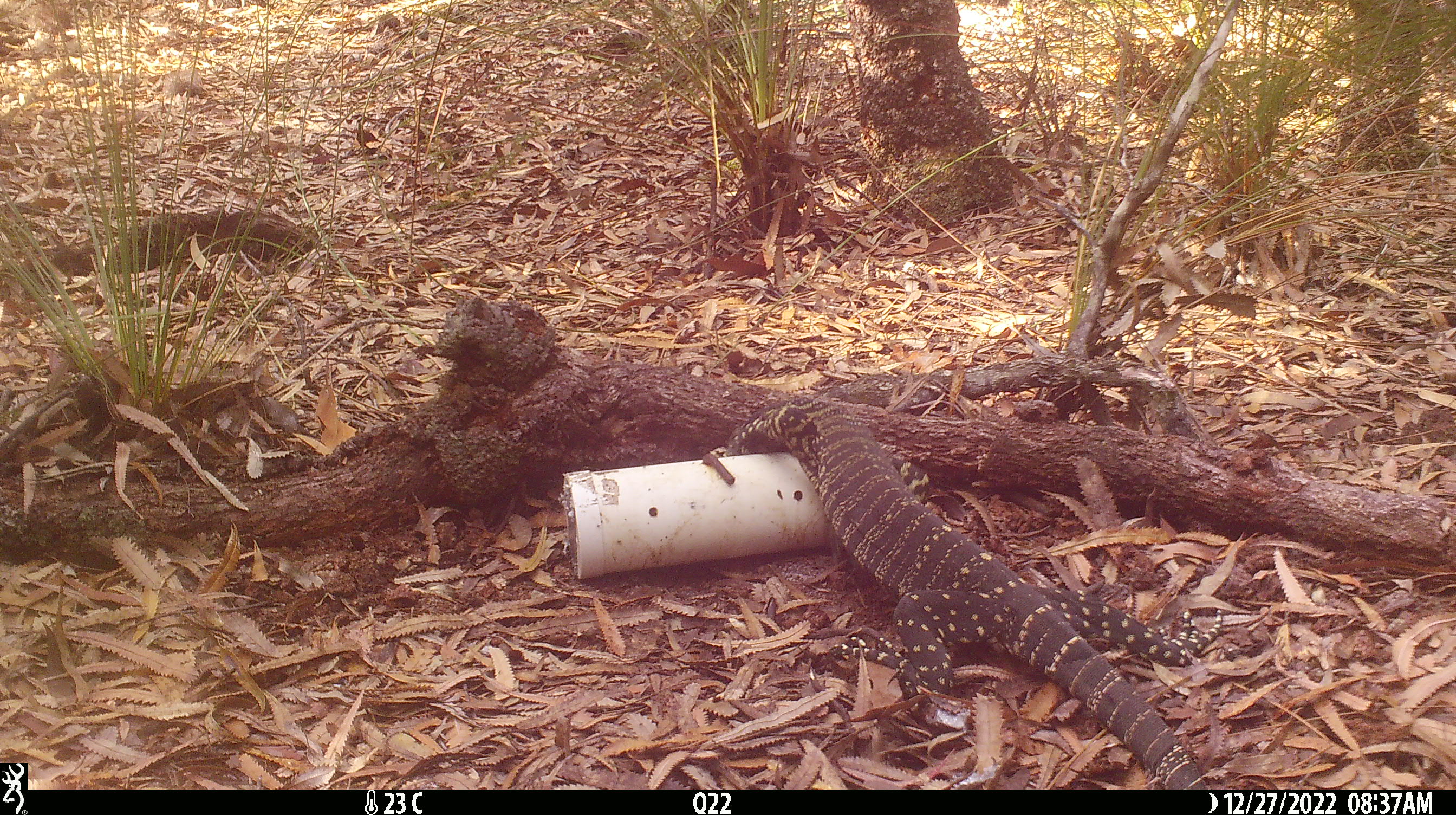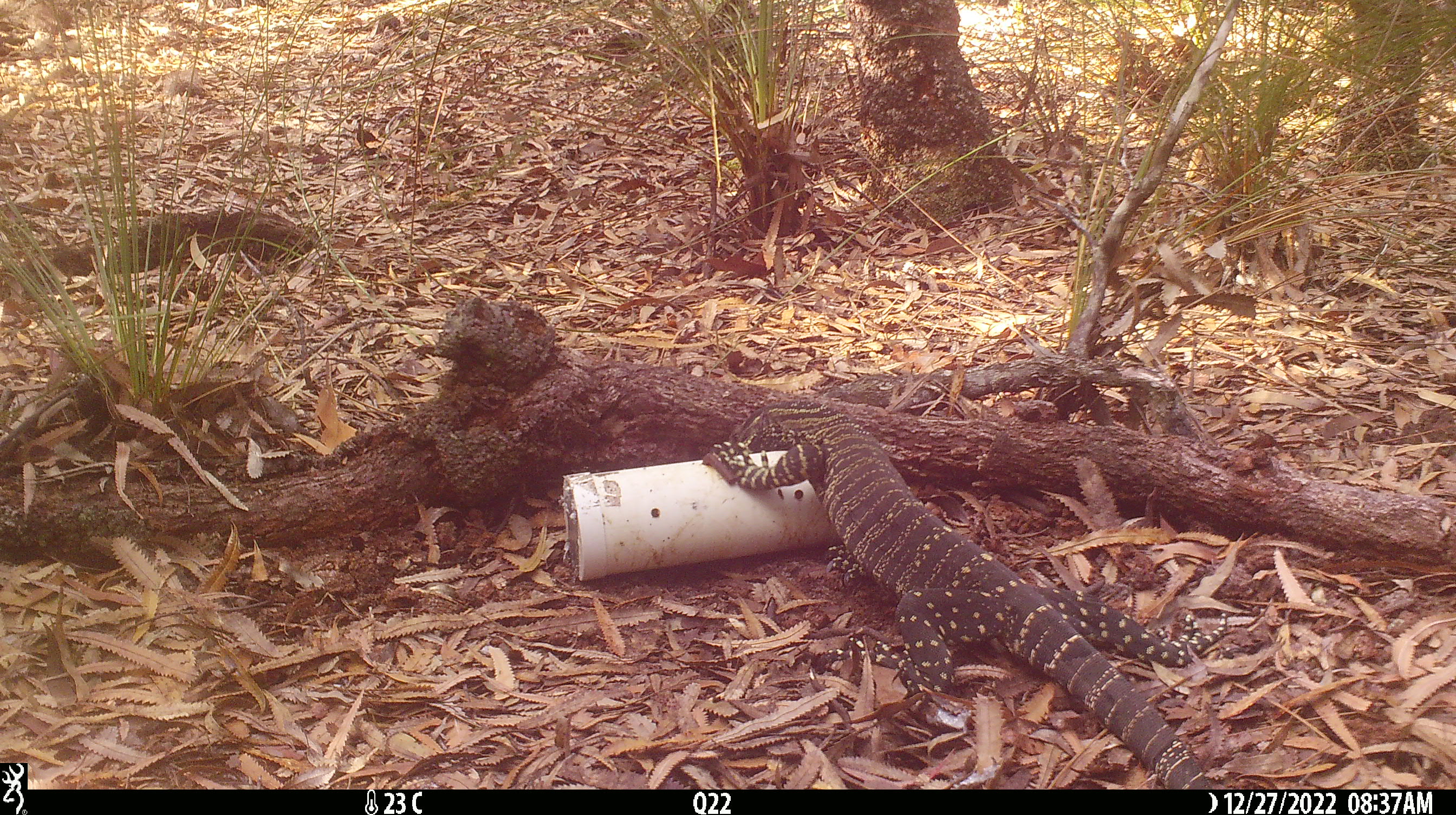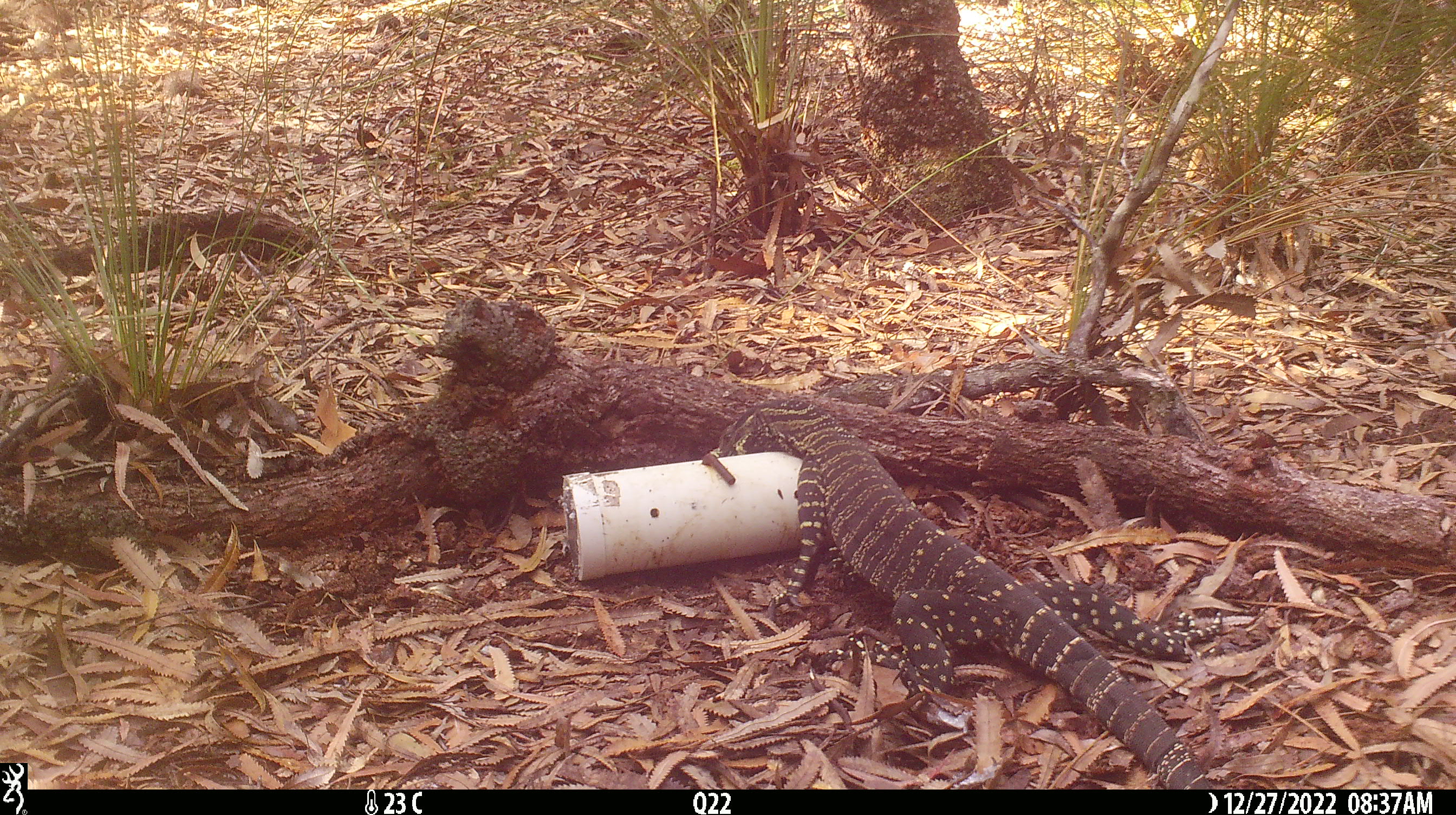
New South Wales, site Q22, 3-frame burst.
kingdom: Animalia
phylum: Chordata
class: Reptilia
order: Squamata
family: Varanidae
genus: Varanus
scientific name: Varanus varius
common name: lace monitor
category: goanna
Goanna (lace monitor) (Varanus varius).